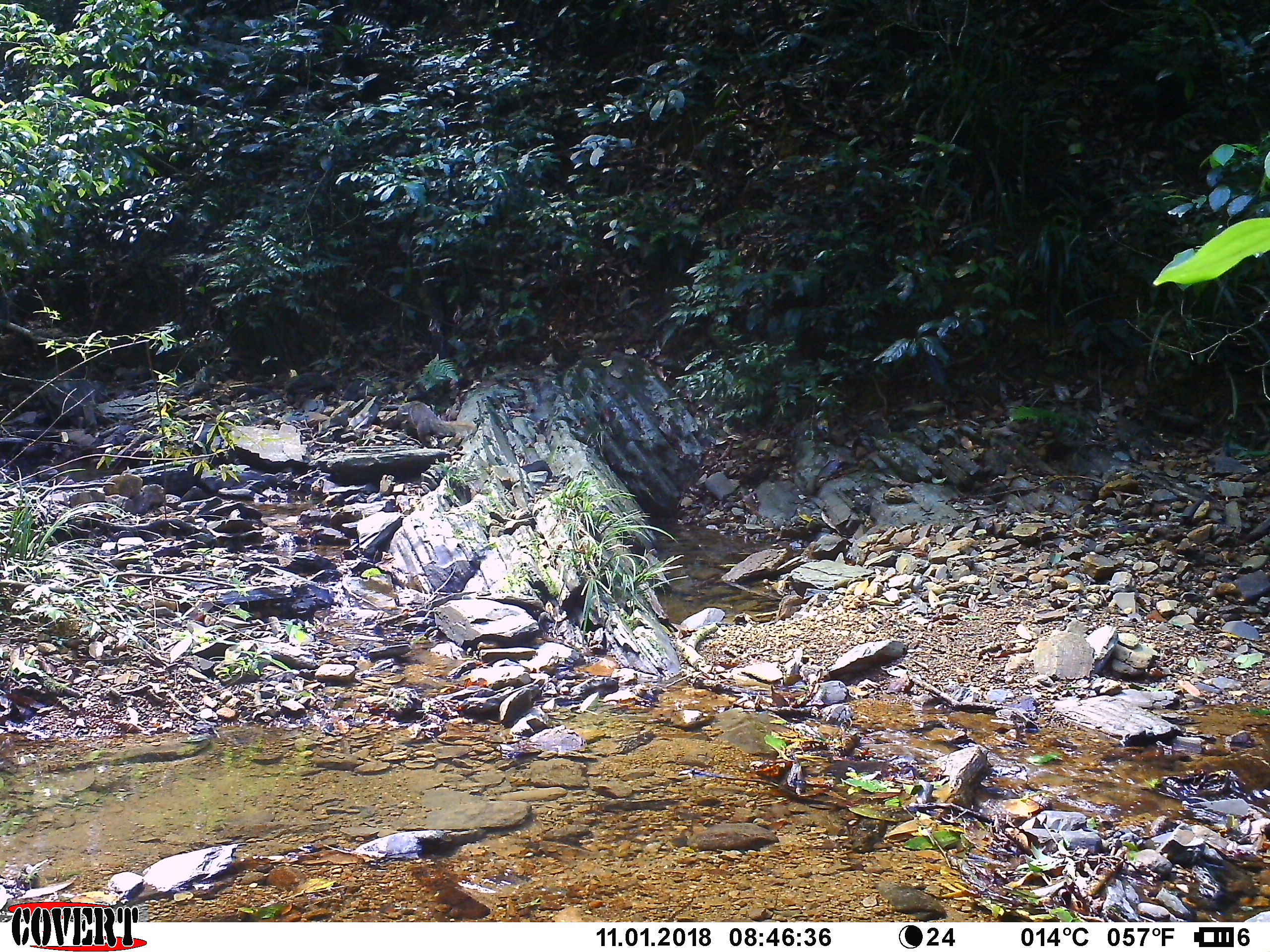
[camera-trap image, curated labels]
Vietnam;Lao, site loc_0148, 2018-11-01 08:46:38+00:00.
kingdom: Animalia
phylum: Chordata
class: Mammalia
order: Carnivora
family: Herpestidae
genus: Urva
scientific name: Urva urva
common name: crab-eating mongoose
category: crab eating mongoose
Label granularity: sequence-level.